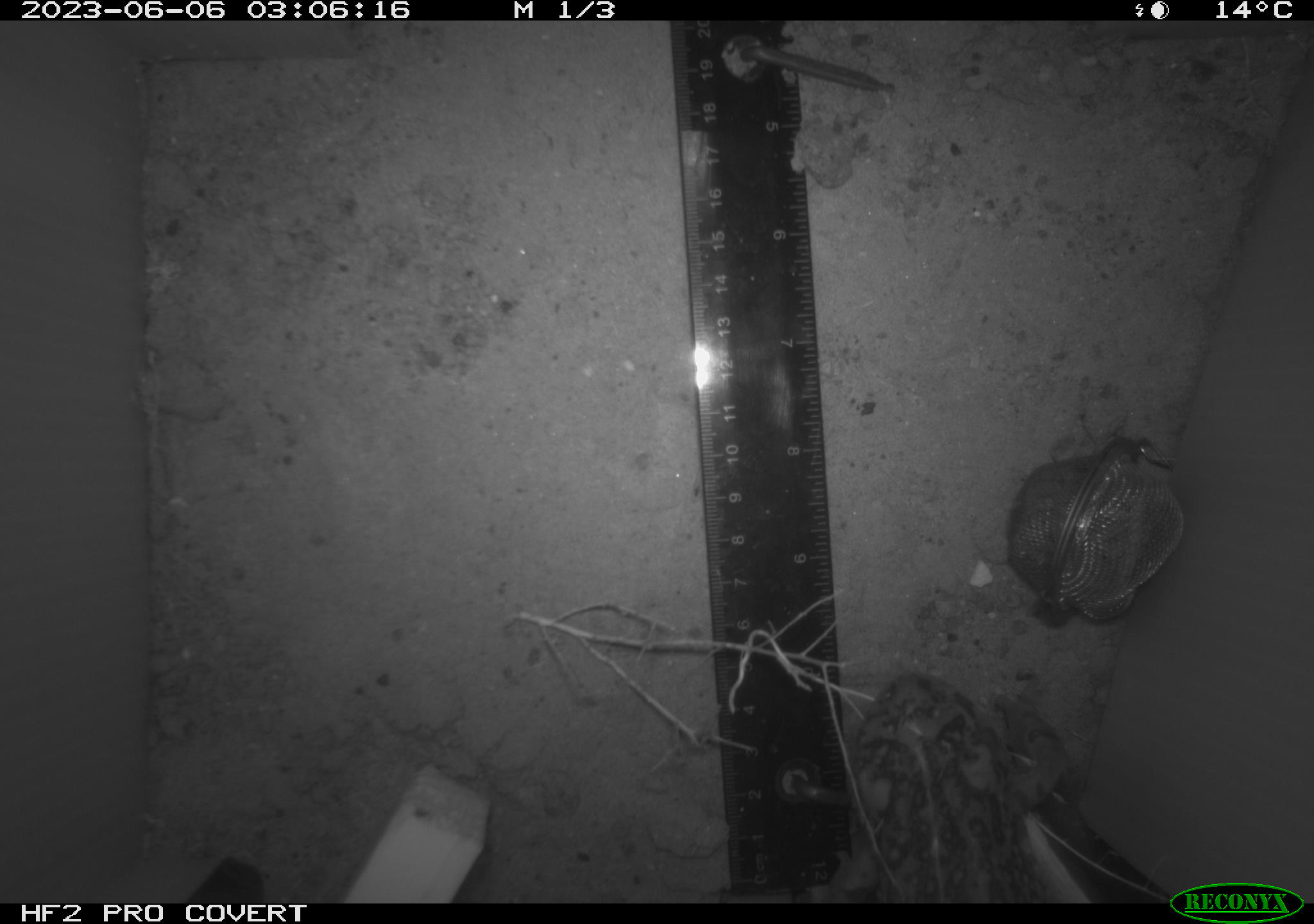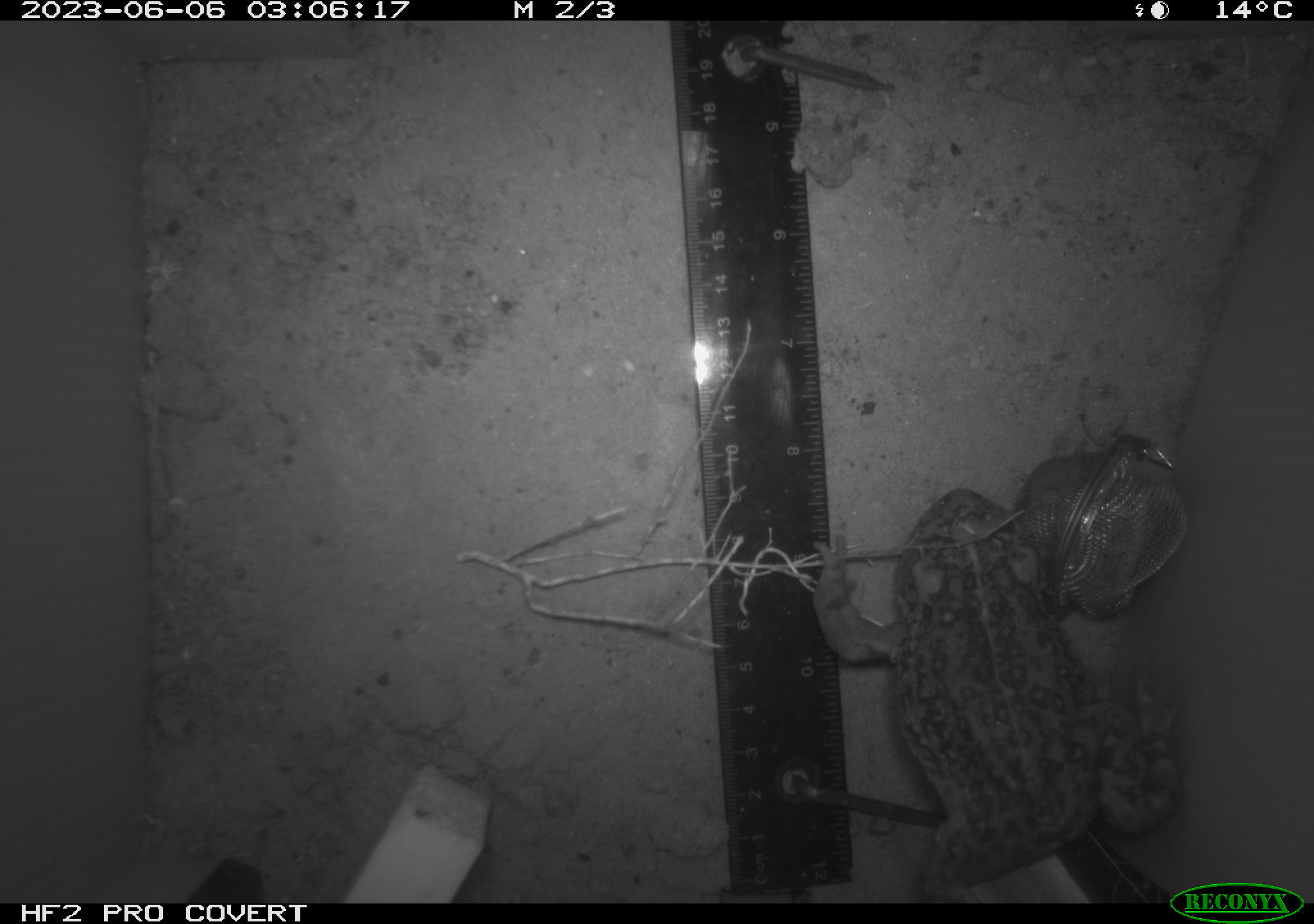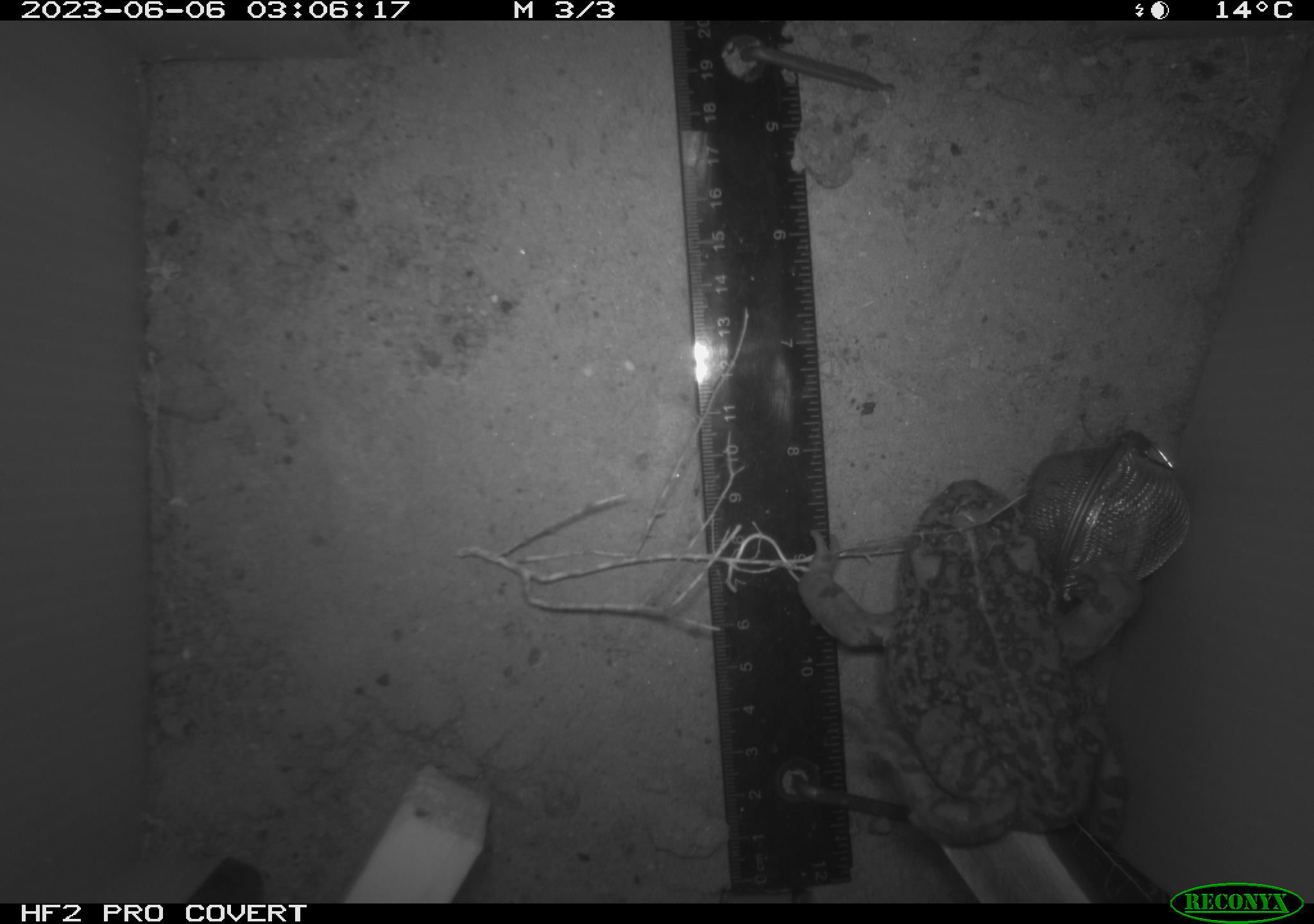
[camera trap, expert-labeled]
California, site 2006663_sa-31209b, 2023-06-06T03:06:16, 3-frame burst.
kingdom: Animalia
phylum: Chordata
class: Amphibia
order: Anura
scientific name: Anura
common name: frogs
Frogs (Anura).